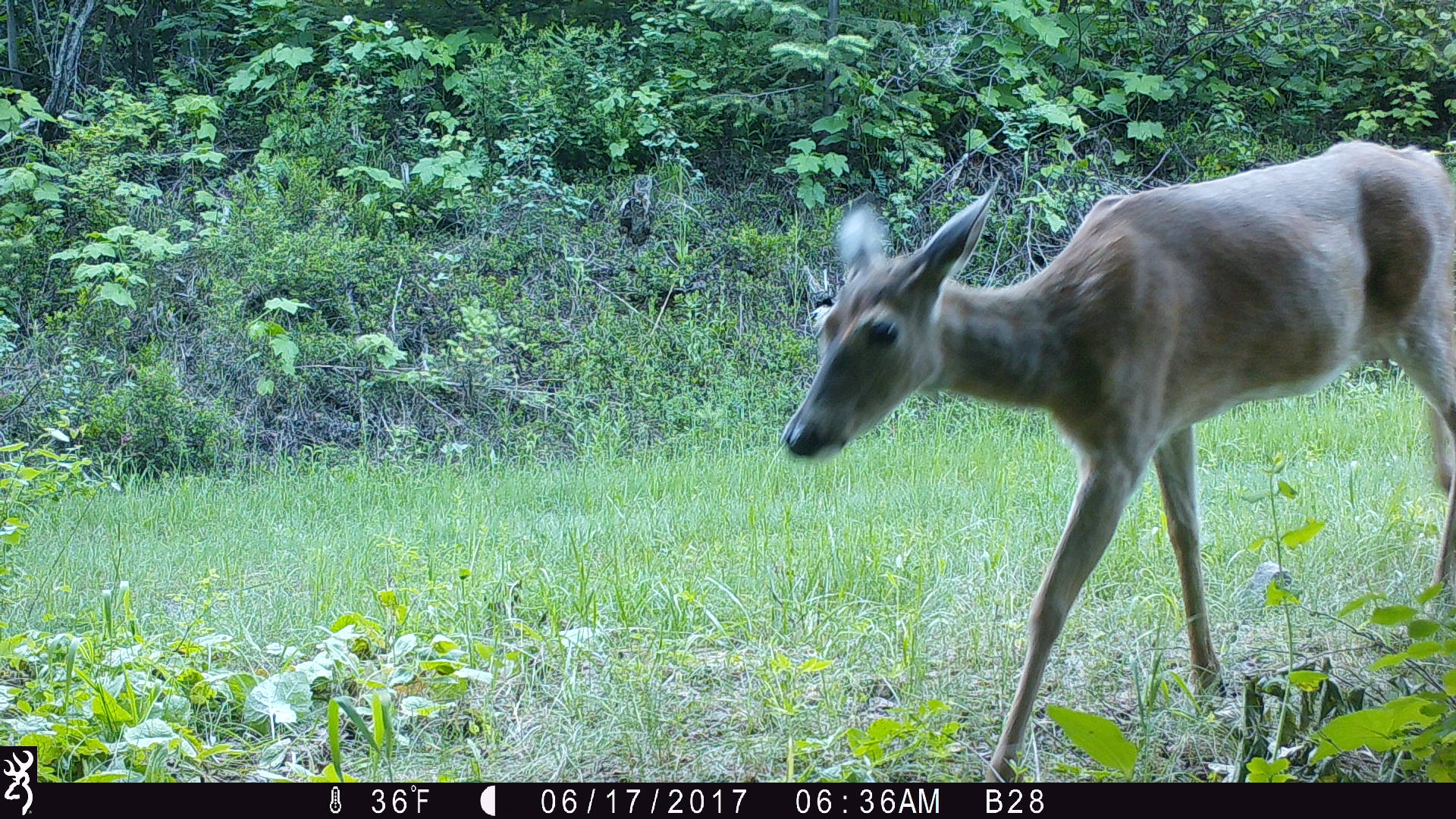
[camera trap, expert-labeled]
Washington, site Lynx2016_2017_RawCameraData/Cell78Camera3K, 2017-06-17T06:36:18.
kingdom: Animalia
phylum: Chordata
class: Mammalia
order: Artiodactyla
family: Cervidae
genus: Odocoileus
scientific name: Odocoileus virginianus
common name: white-tailed deer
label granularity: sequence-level